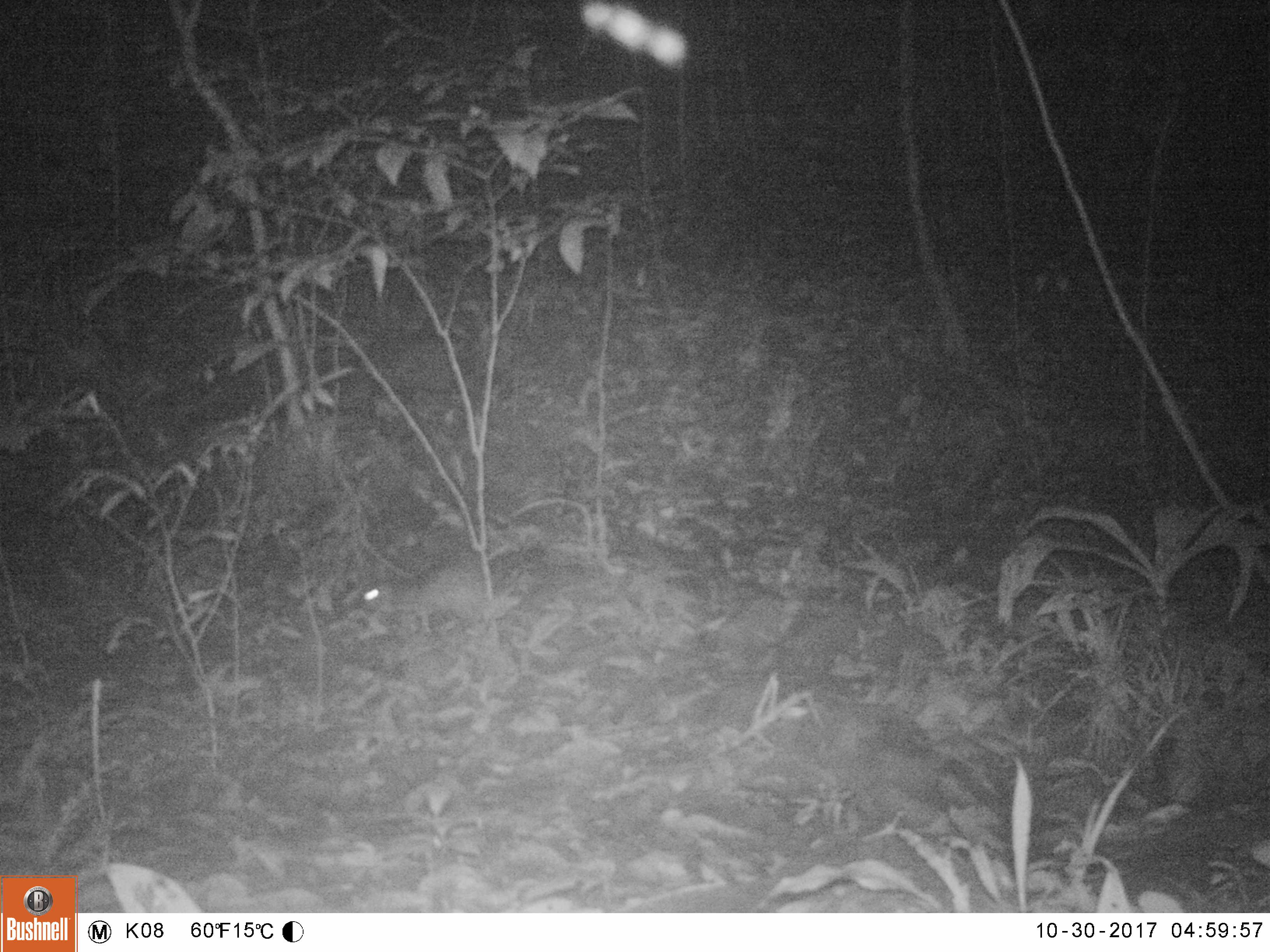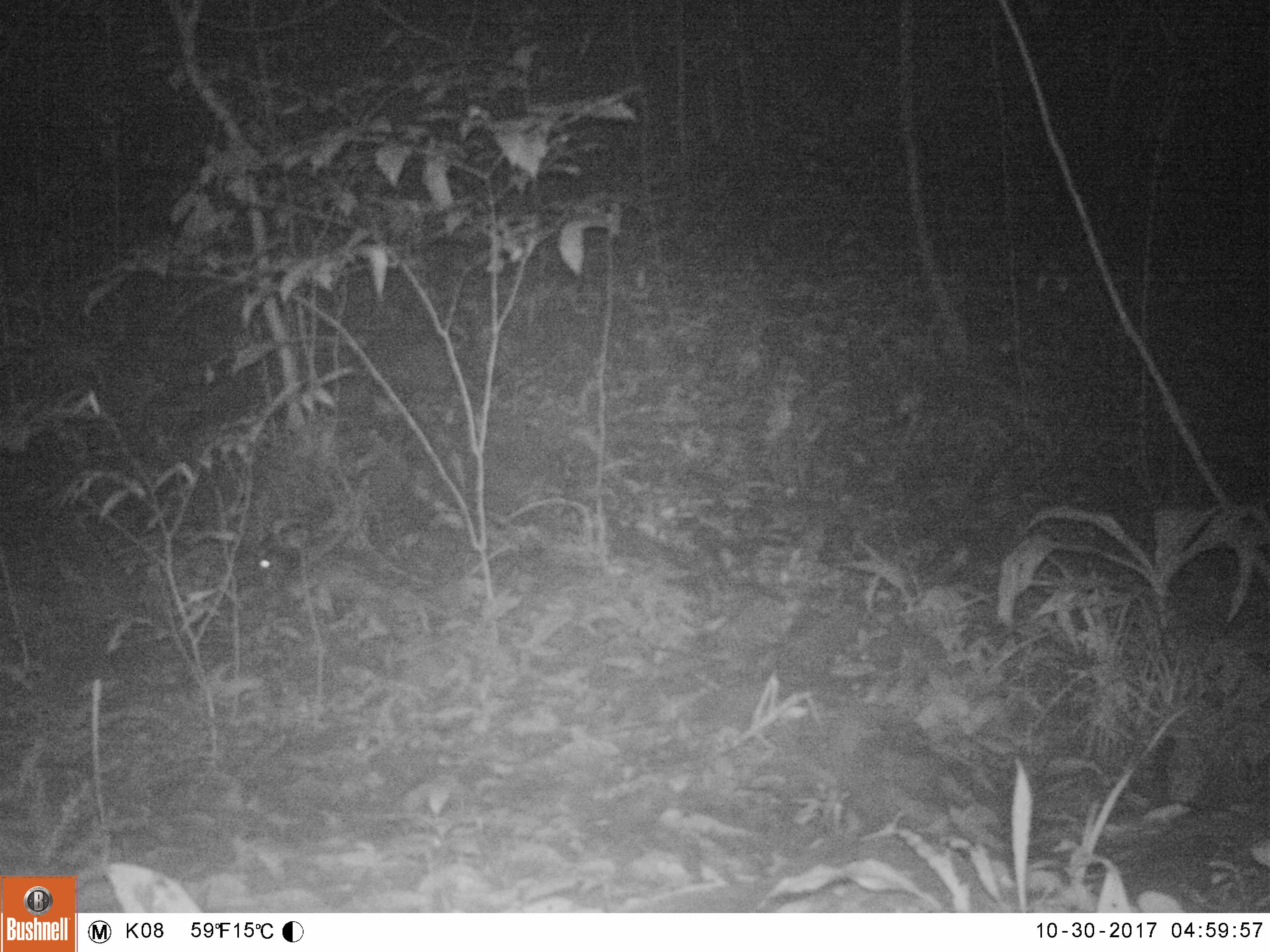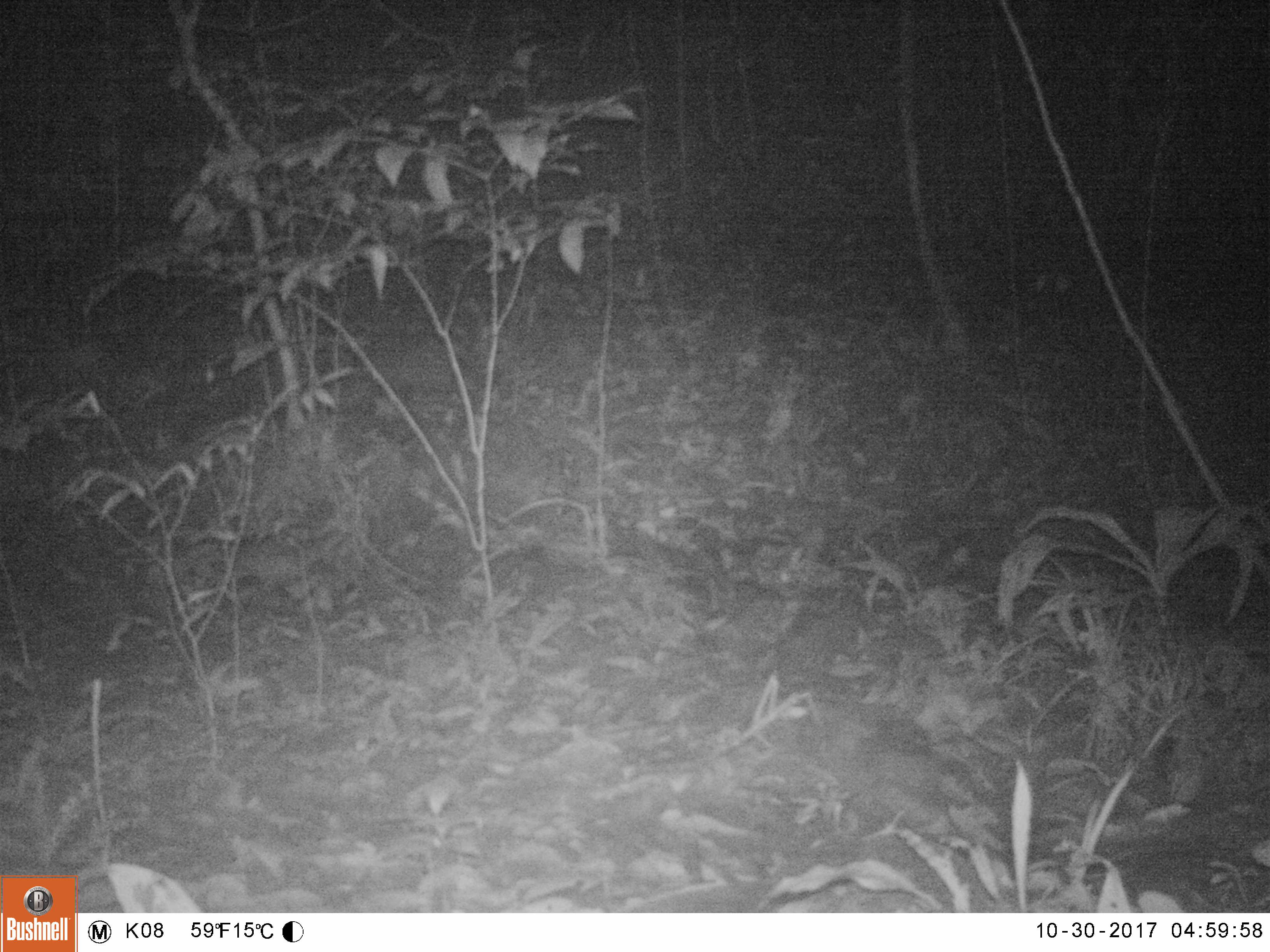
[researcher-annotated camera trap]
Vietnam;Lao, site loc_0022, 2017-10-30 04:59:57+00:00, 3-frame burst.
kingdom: Animalia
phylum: Chordata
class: Mammalia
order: Rodentia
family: Hystricidae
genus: Atherurus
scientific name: Atherurus macrourus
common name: asiatic brush-tailed porcupine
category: asiatic brush tailed porcupine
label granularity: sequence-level